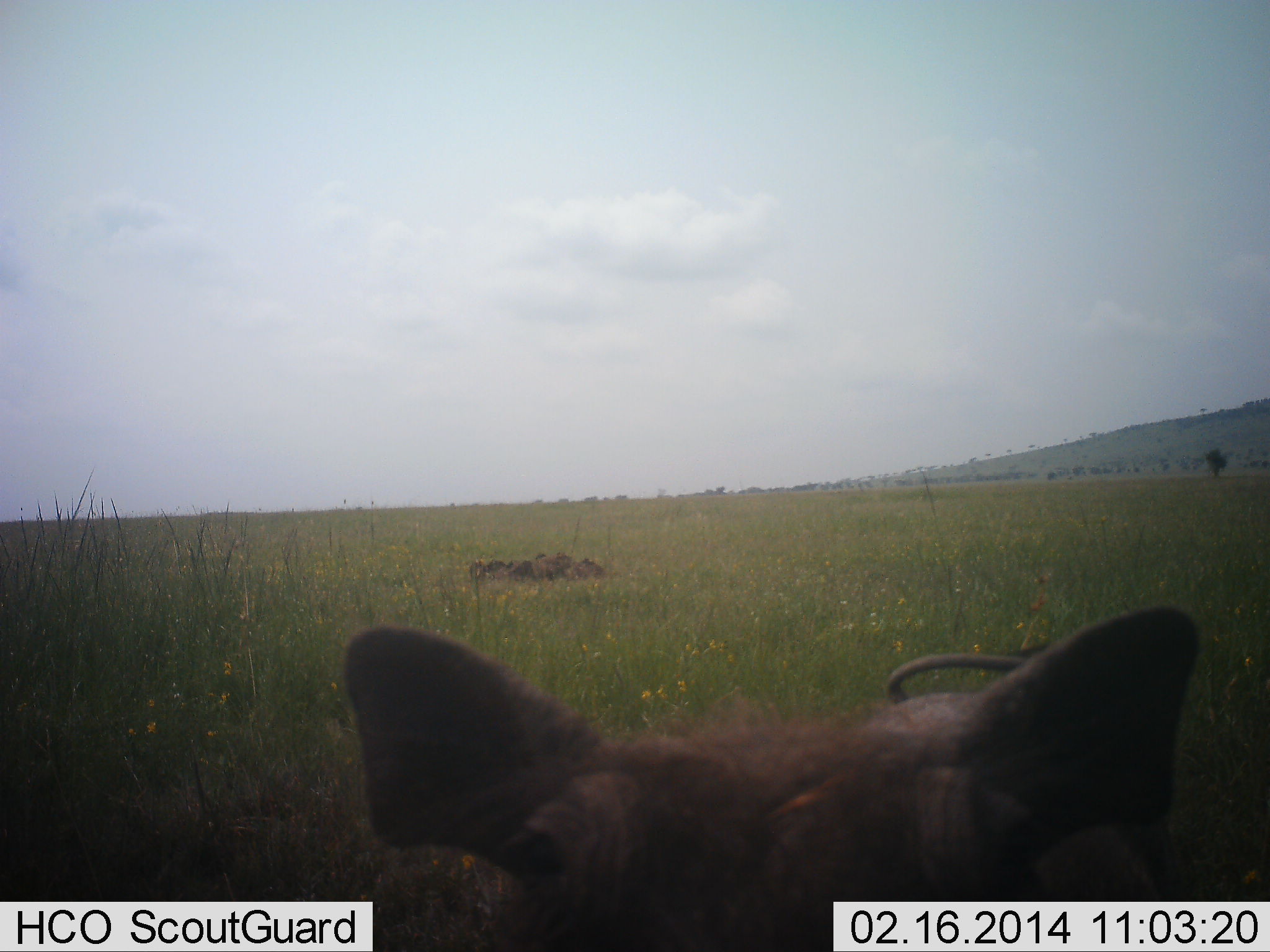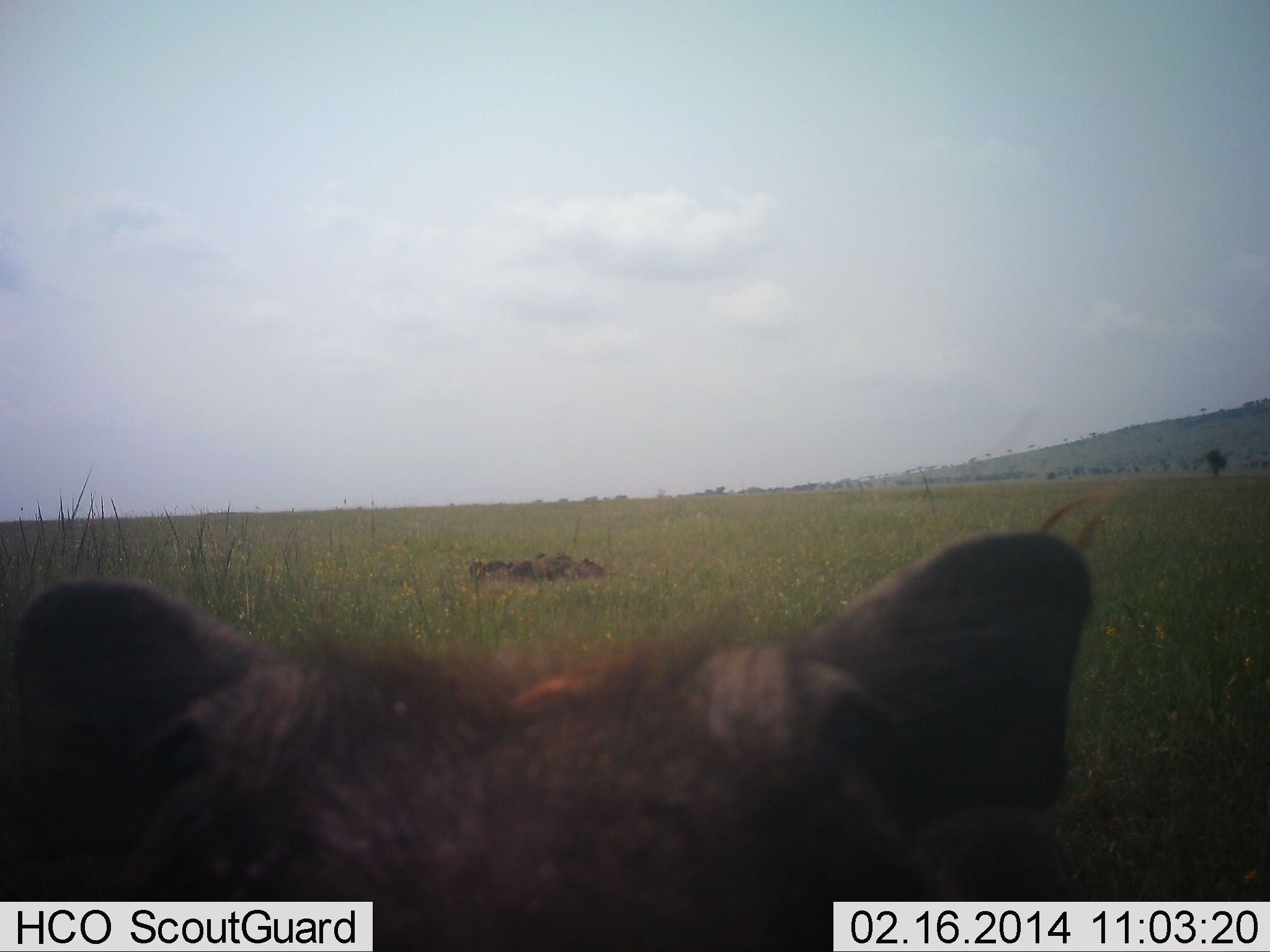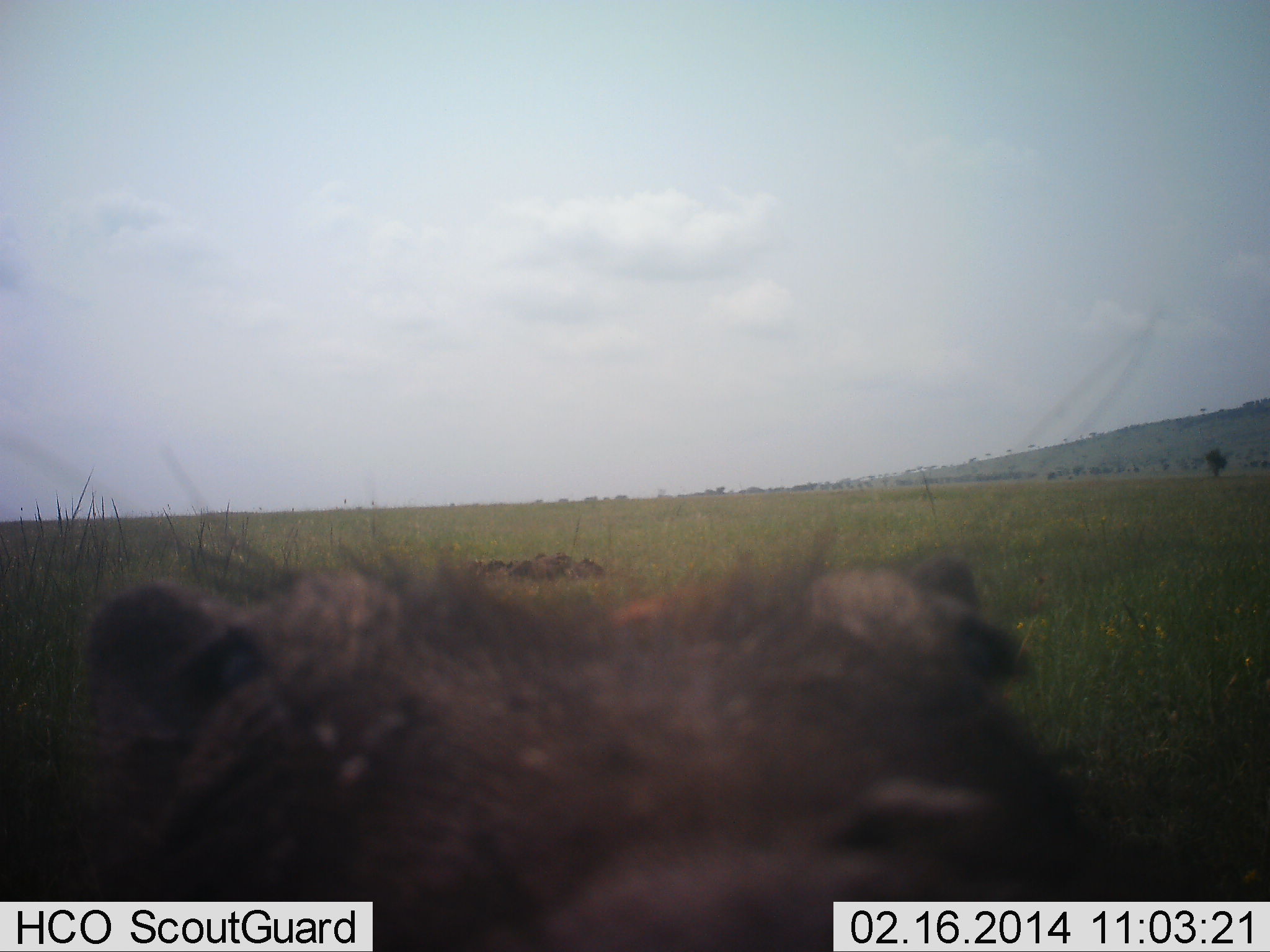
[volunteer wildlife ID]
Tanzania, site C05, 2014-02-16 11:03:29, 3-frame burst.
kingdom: Animalia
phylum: Chordata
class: Mammalia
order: Artiodactyla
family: Suidae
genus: Phacochoerus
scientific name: Phacochoerus africanus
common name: warthog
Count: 1.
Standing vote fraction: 90%.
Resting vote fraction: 0%.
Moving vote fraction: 0%.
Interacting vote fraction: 10%.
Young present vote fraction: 0%.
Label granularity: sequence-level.